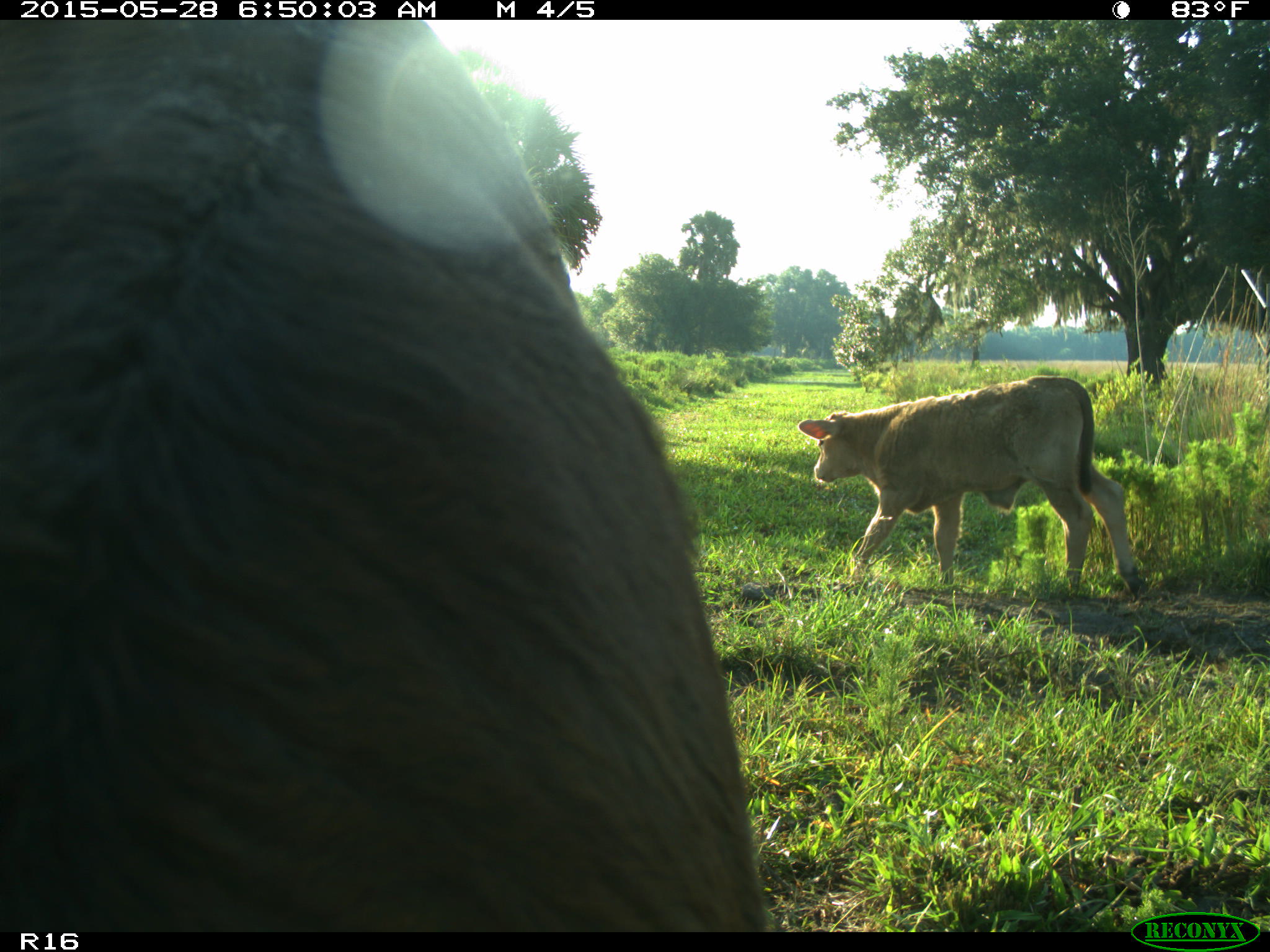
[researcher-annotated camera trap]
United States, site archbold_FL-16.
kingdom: Animalia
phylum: Chordata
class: Mammalia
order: Artiodactyla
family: Bovidae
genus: Bos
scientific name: Bos taurus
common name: domestic cow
Bos taurus (domestic cow).